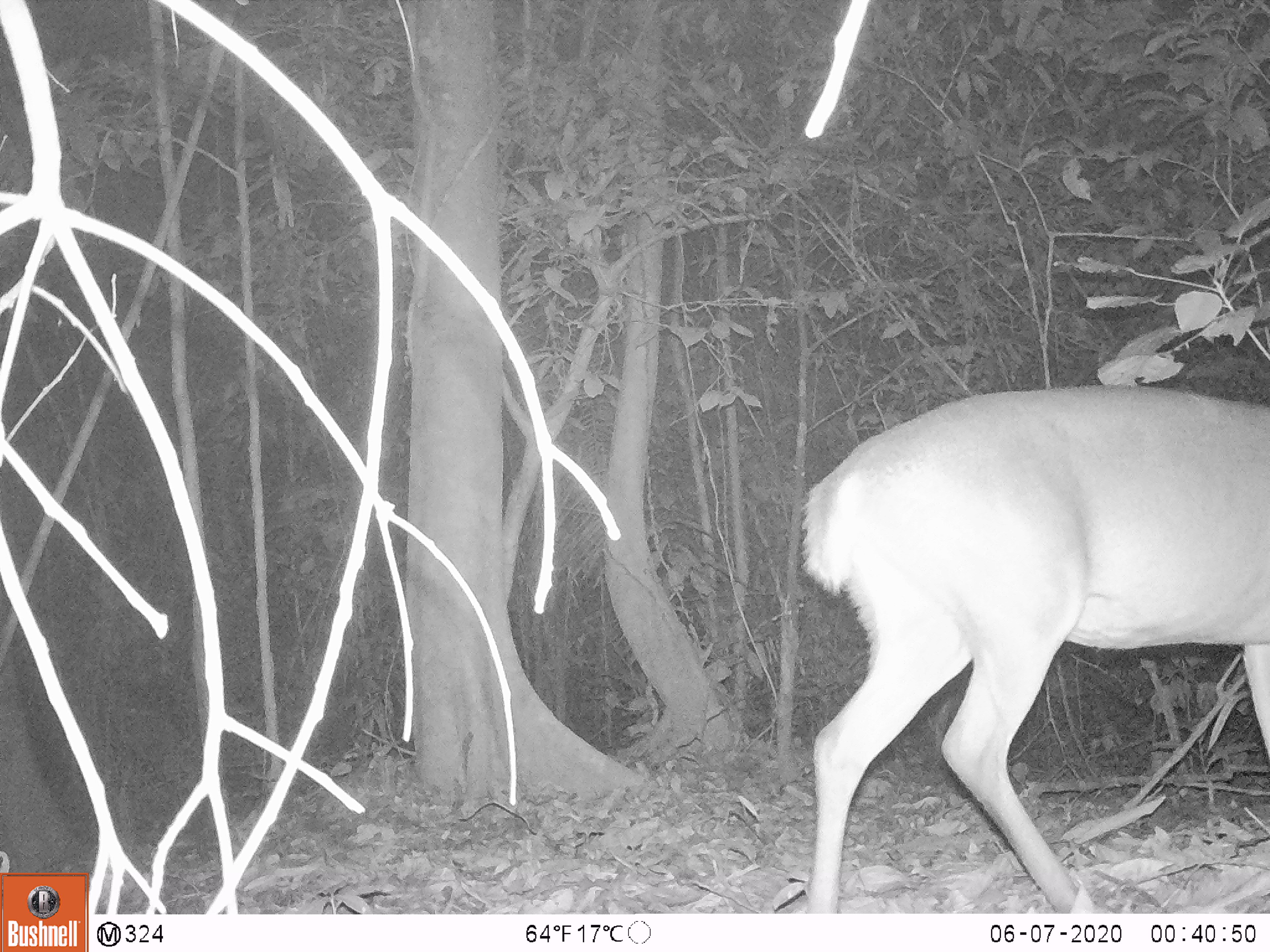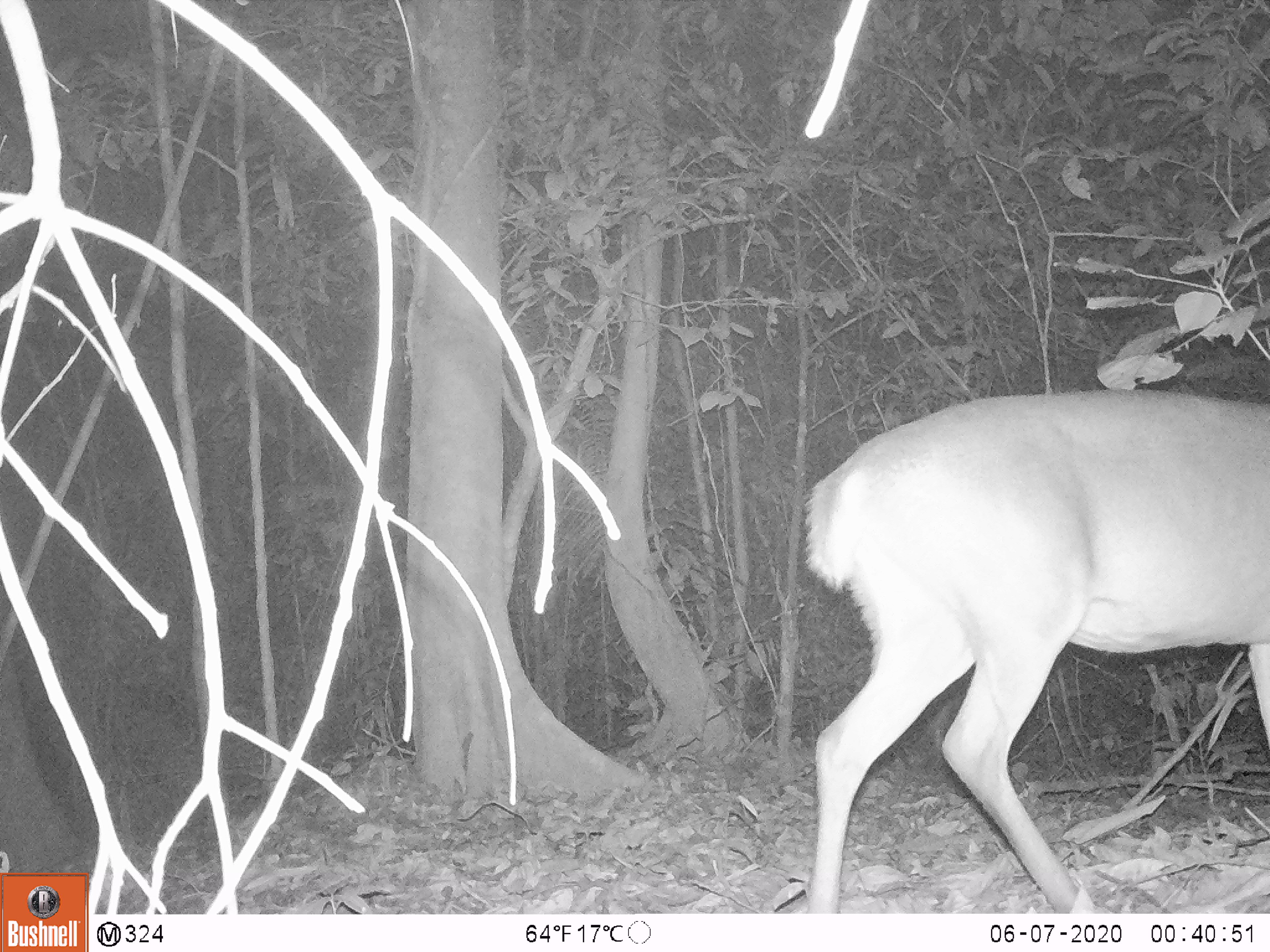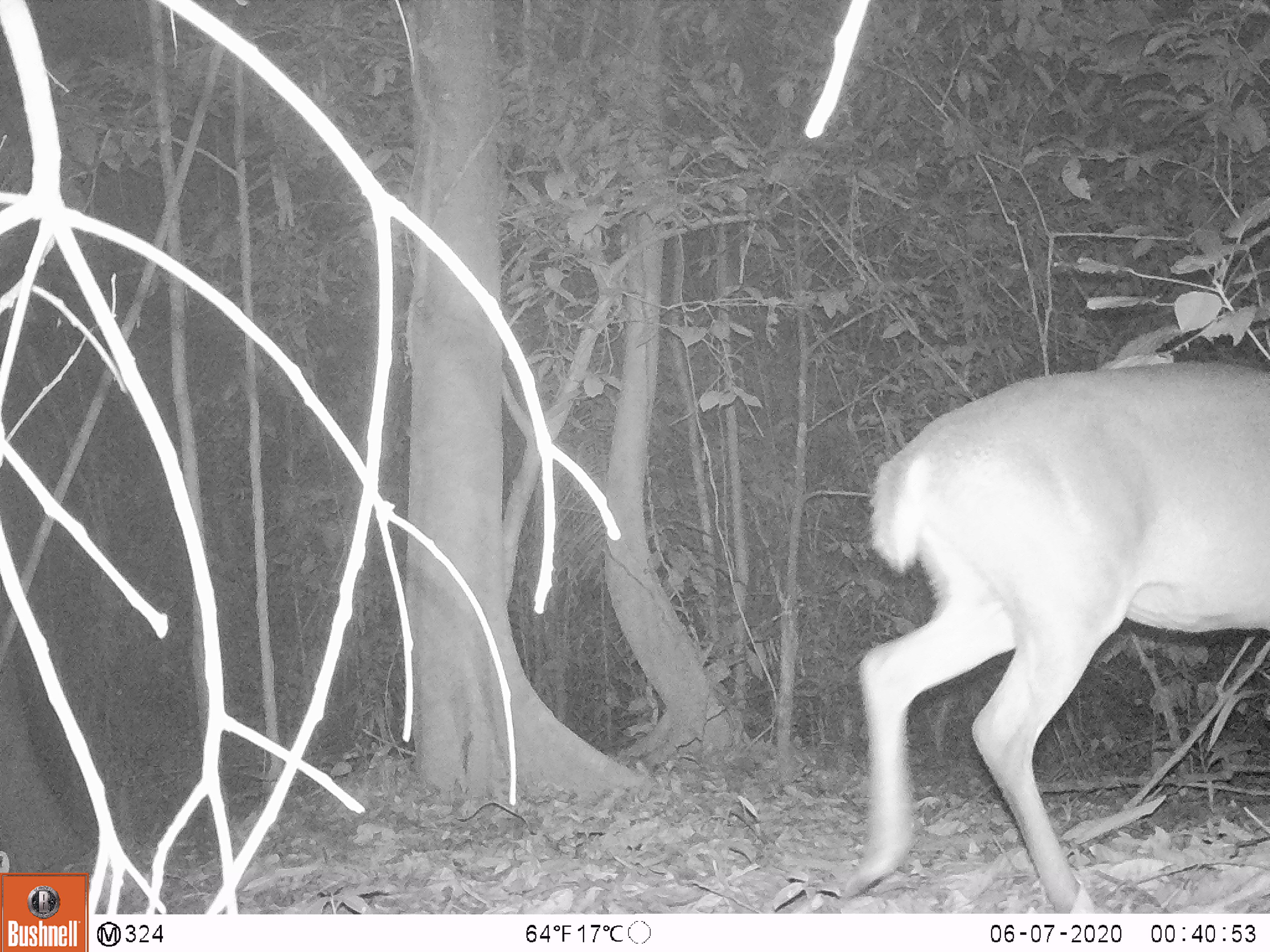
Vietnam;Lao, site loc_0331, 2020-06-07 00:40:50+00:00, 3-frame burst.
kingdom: Animalia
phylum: Chordata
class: Mammalia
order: Artiodactyla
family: Cervidae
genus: Muntiacus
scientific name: Muntiacus vuquangensis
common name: large-antlered muntjac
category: large antlered muntjac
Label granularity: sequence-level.